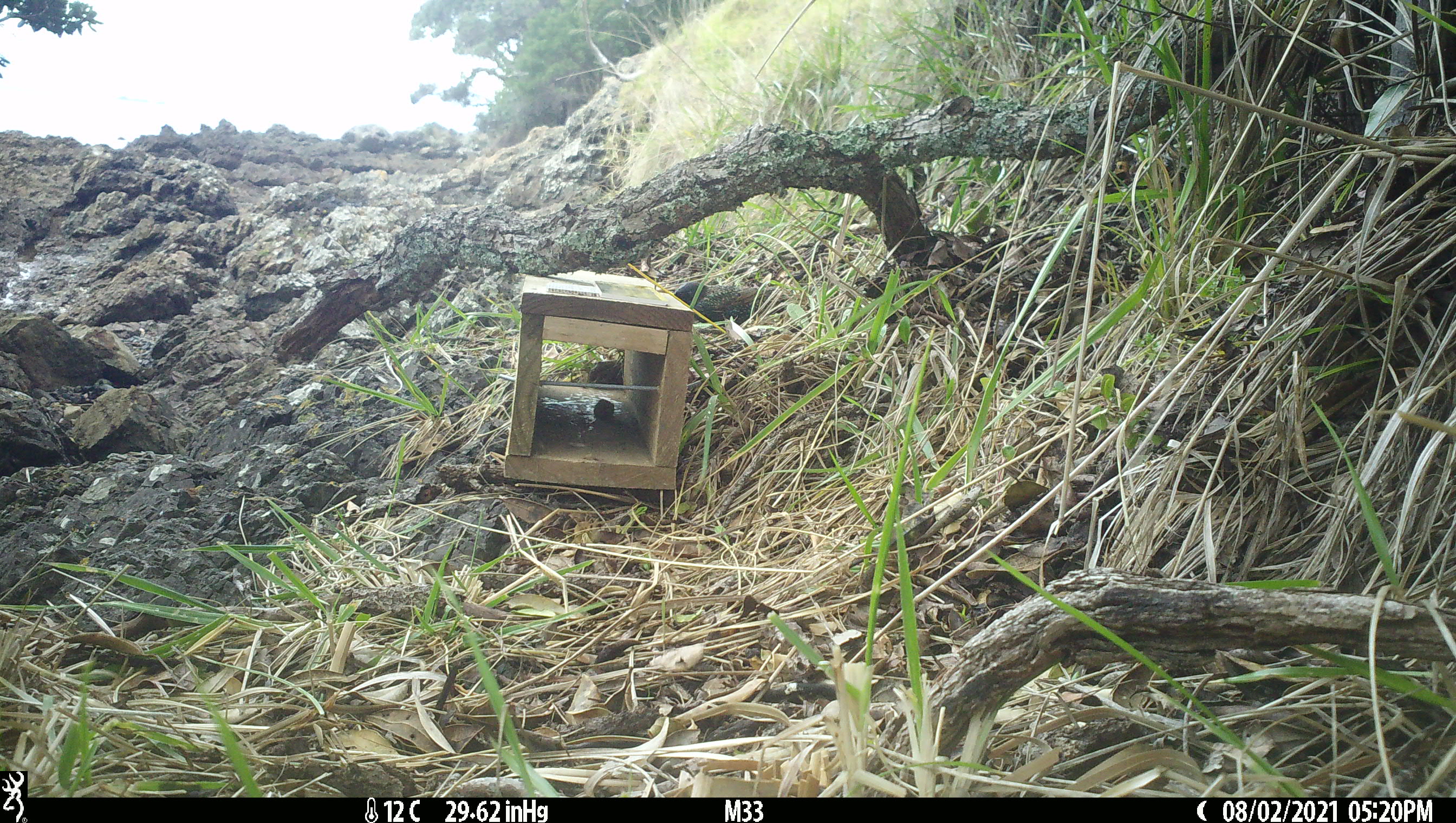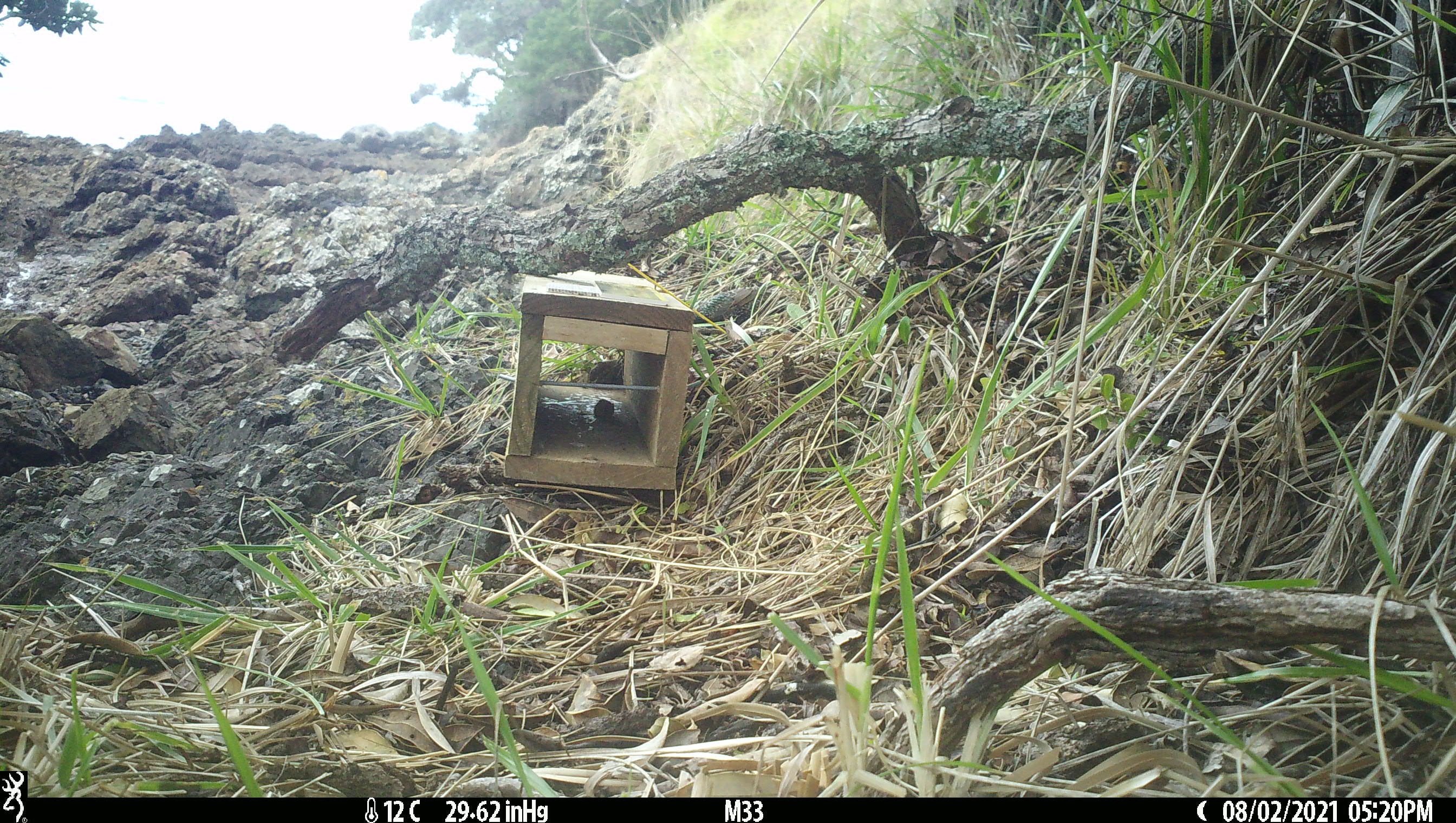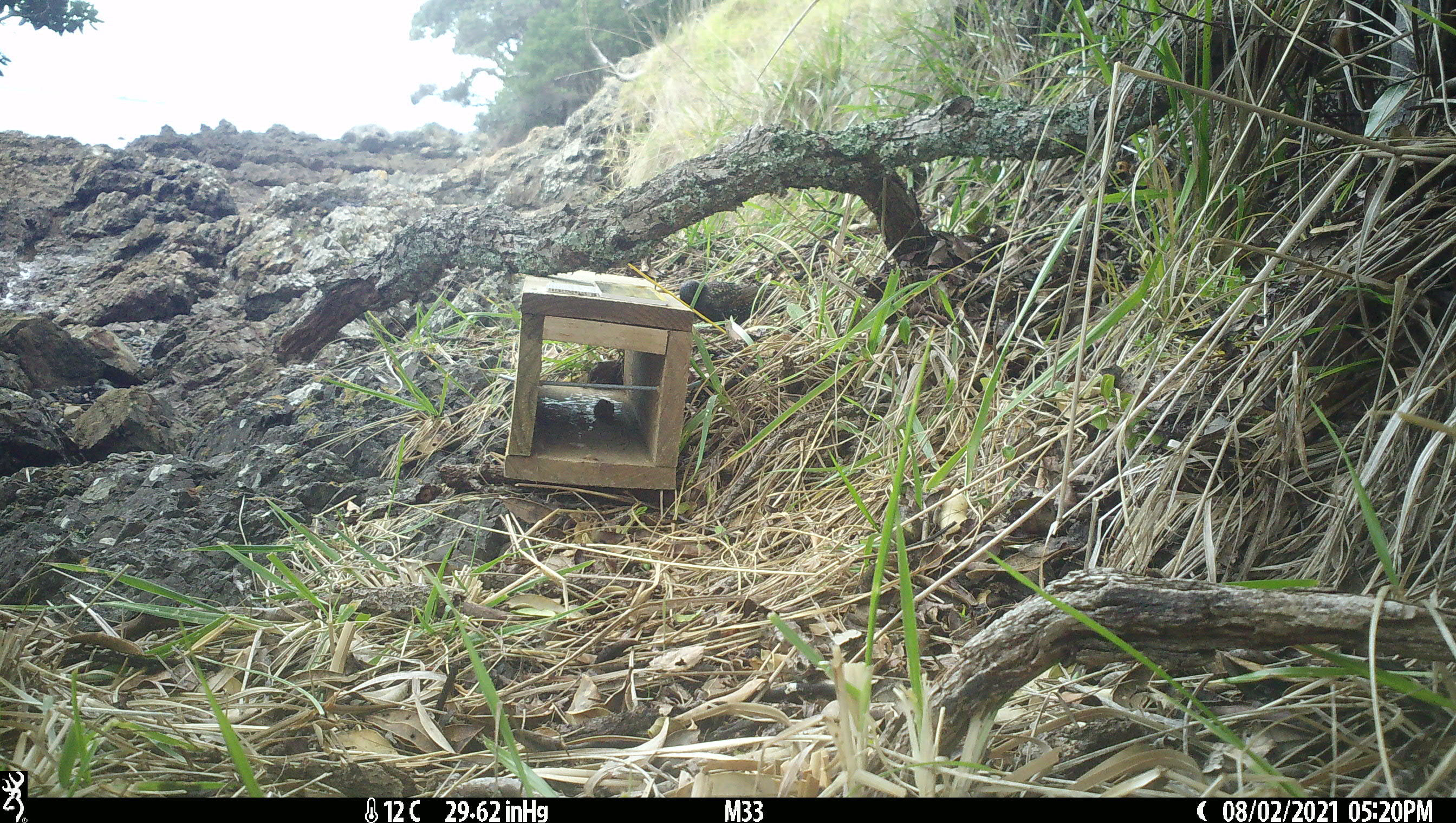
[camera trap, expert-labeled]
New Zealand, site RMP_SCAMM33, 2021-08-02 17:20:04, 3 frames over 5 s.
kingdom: Animalia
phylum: Chordata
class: Aves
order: Passeriformes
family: Sturnidae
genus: Sturnus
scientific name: Sturnus vulgaris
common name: european starling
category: starling